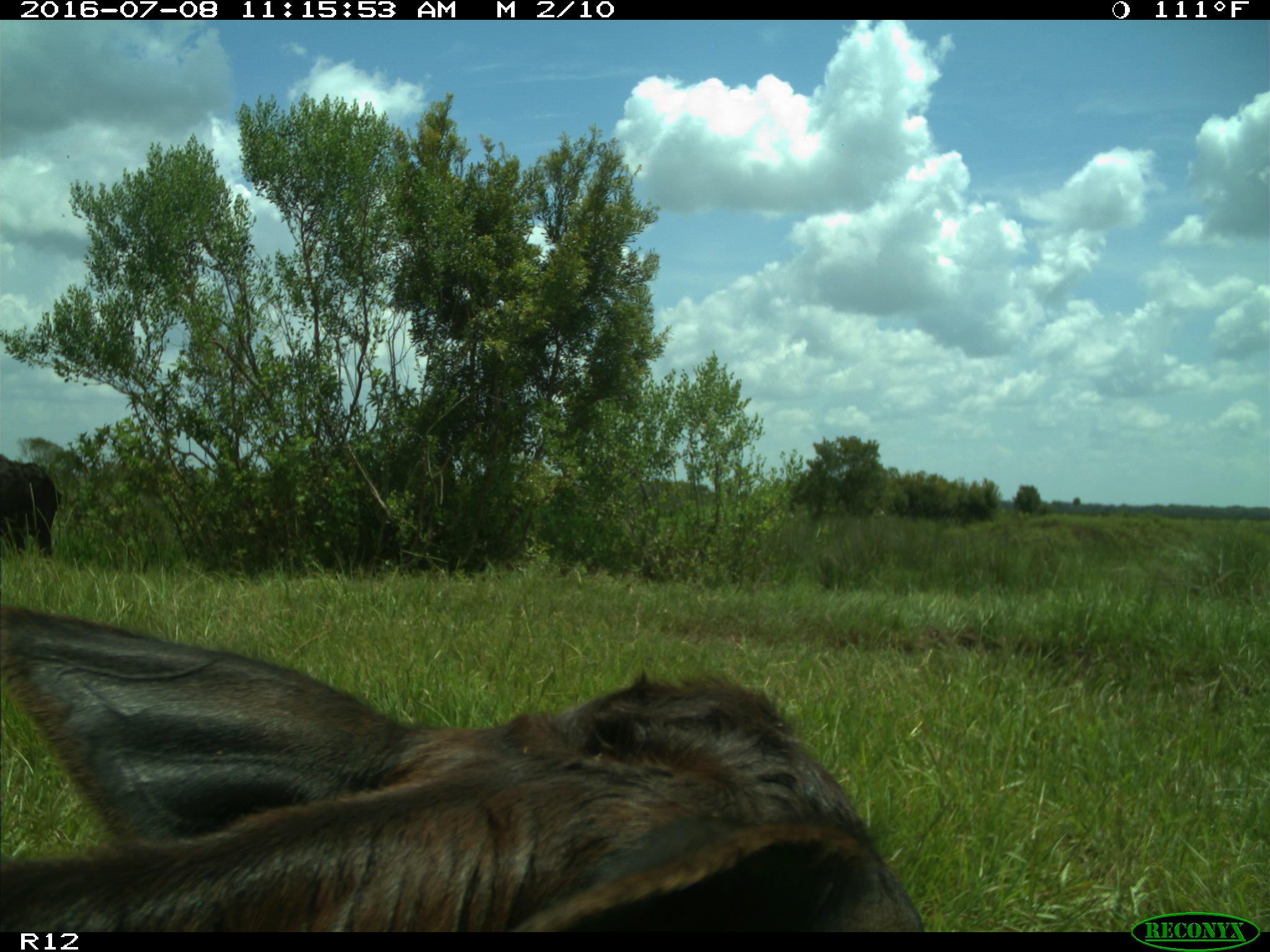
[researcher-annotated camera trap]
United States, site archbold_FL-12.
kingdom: Animalia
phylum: Chordata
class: Mammalia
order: Artiodactyla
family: Bovidae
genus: Bos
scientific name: Bos taurus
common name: domestic cow